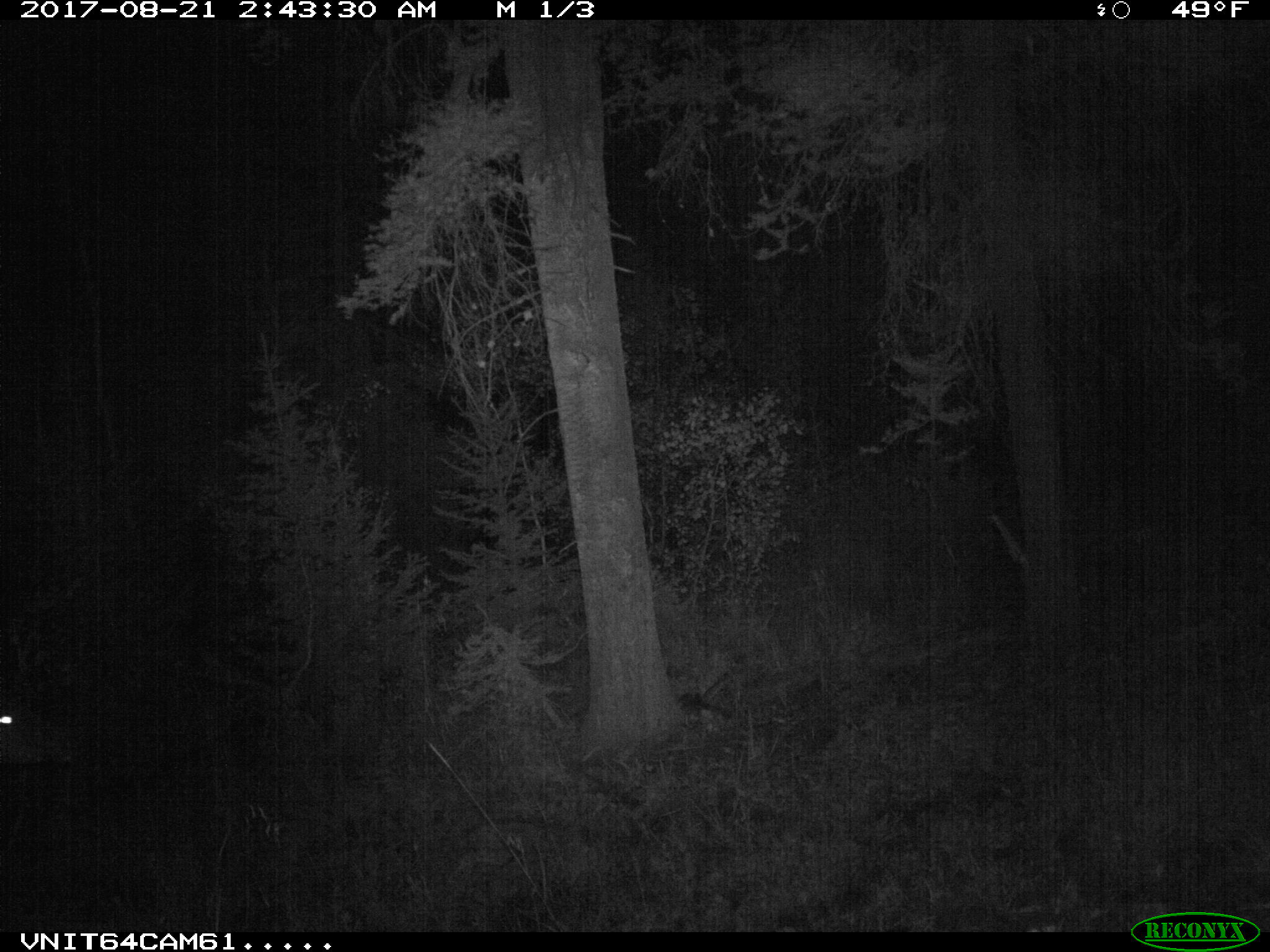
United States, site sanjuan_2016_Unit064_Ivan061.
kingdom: Animalia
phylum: Chordata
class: Mammalia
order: Artiodactyla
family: Cervidae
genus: Cervus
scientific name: Cervus elaphus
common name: red deer